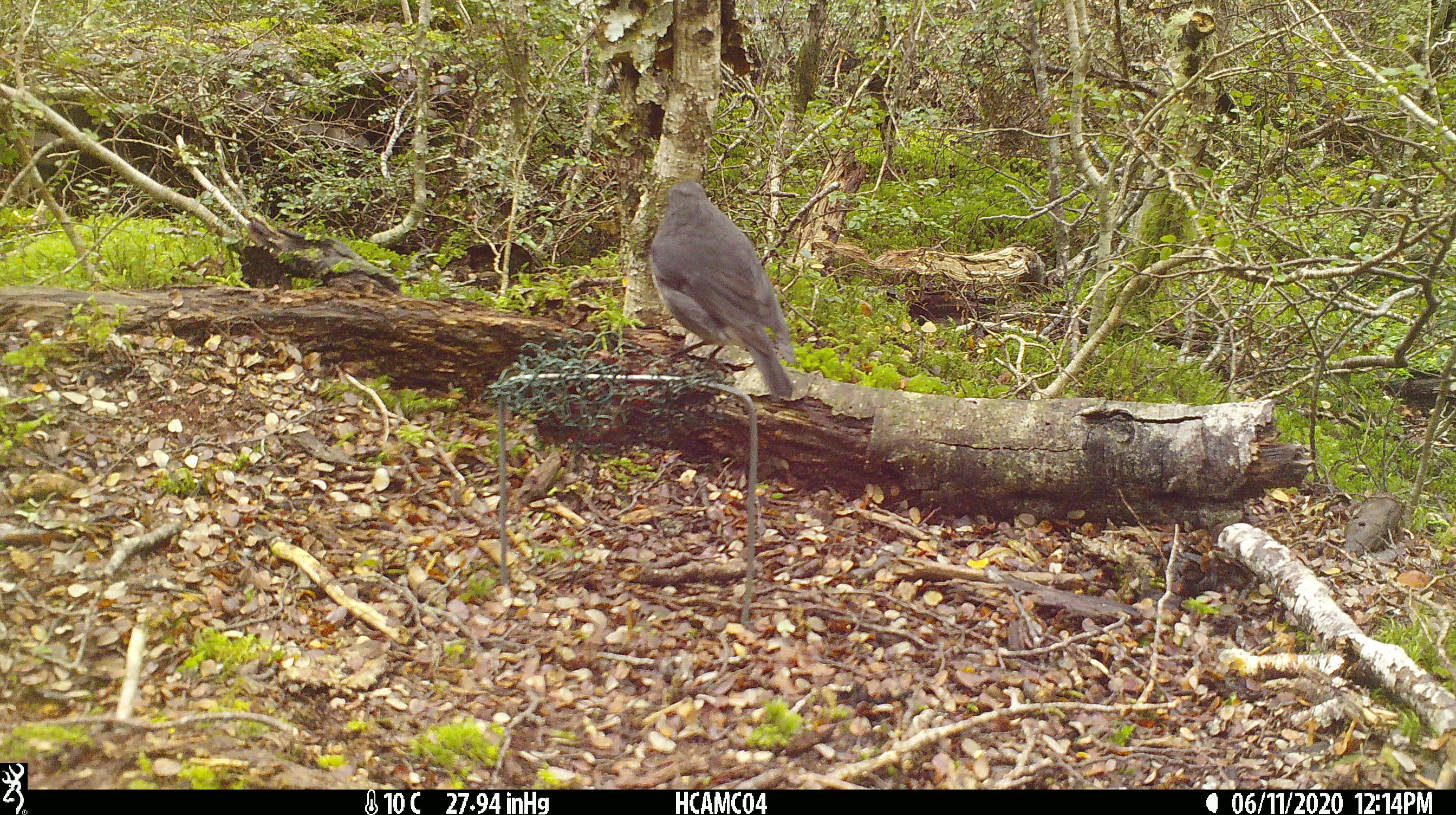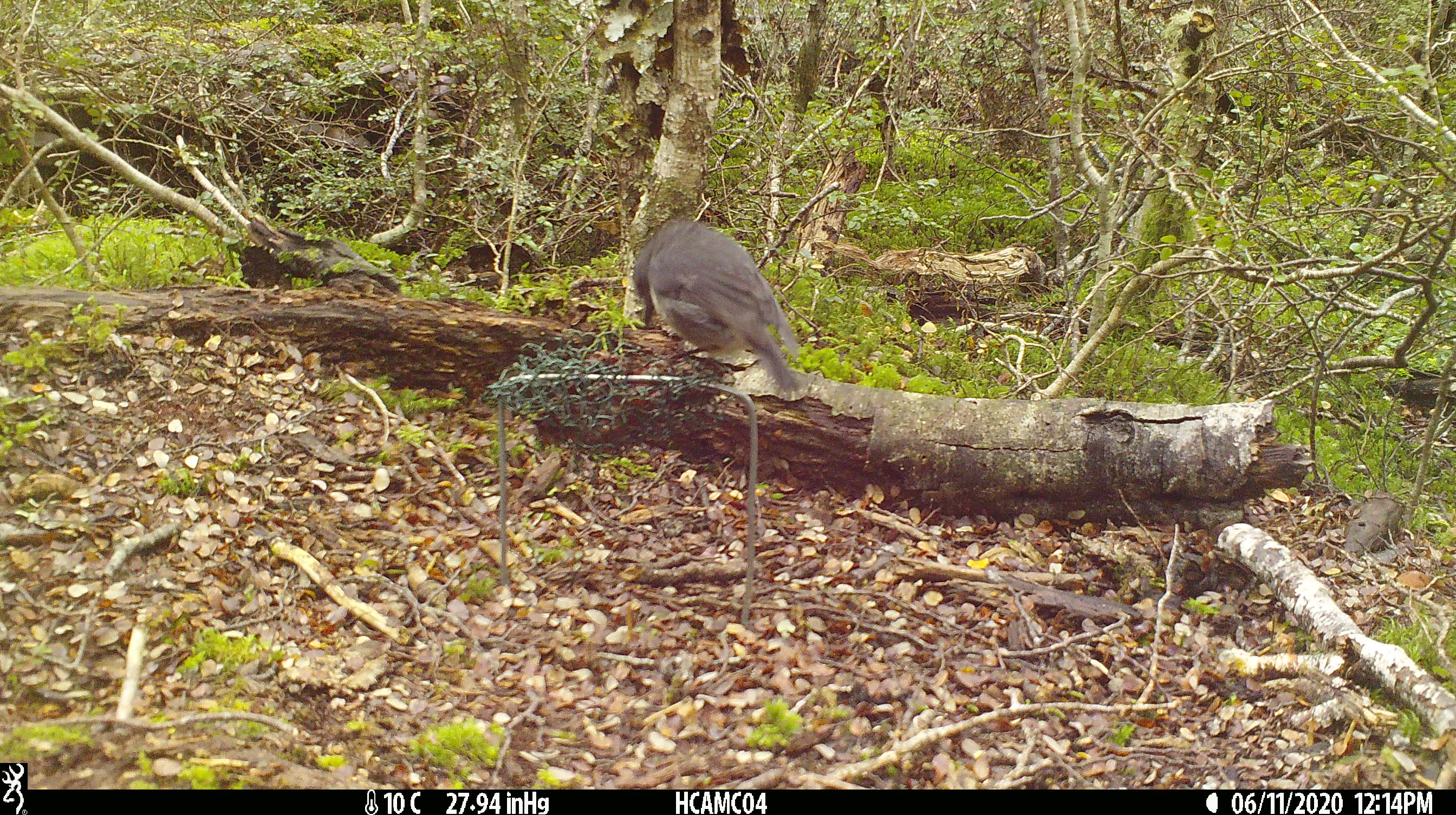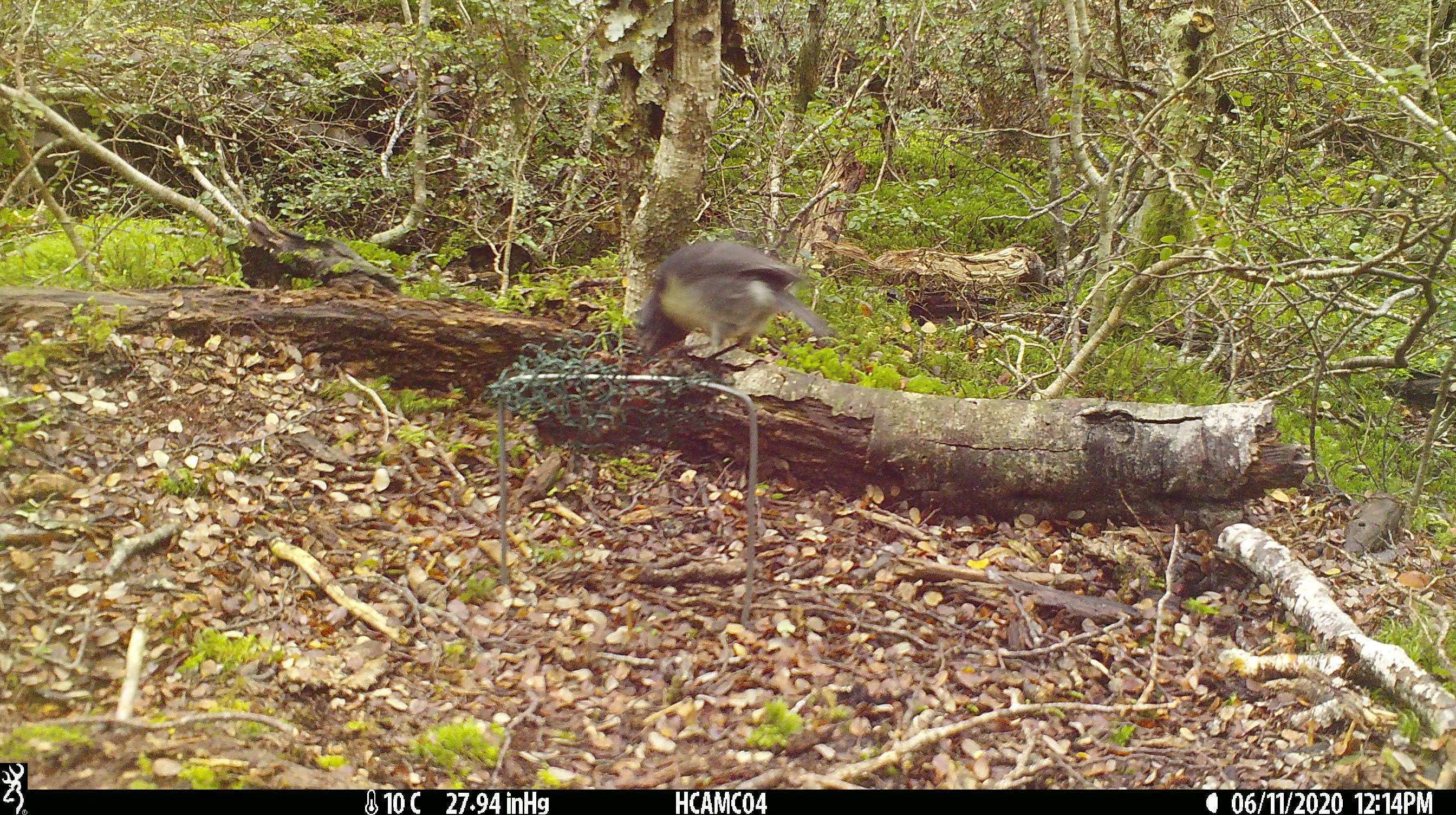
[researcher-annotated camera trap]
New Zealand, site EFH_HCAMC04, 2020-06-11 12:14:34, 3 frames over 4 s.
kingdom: Animalia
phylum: Chordata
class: Aves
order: Passeriformes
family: Petroicidae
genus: Petroica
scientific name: Petroica australis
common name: new zealand robin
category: robin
Robin (new zealand robin) (Petroica australis).